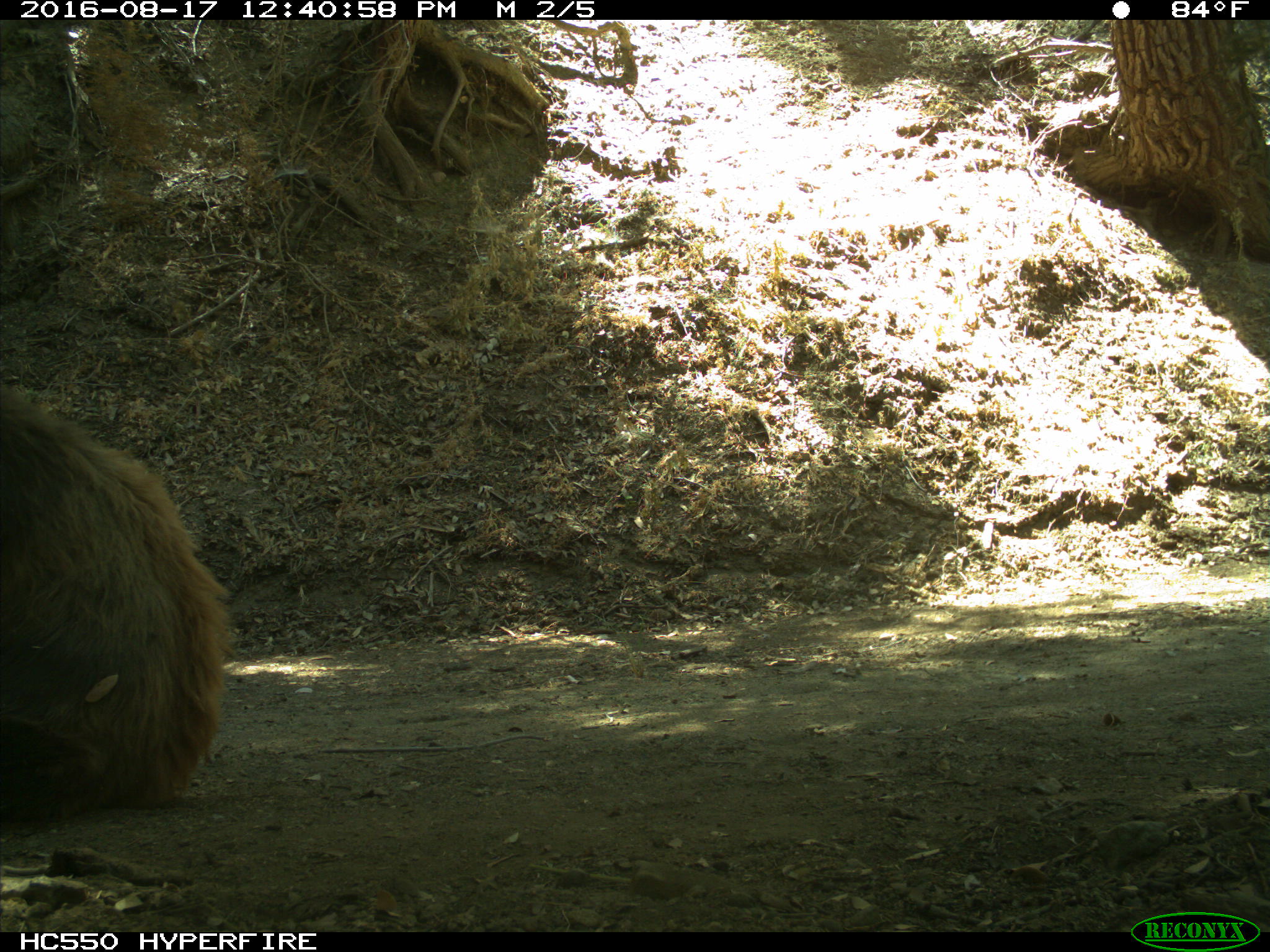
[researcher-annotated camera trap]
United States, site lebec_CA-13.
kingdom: Animalia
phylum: Chordata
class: Mammalia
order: Carnivora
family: Ursidae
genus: Ursus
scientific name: Ursus americanus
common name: american black bear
Ursus americanus (american black bear).